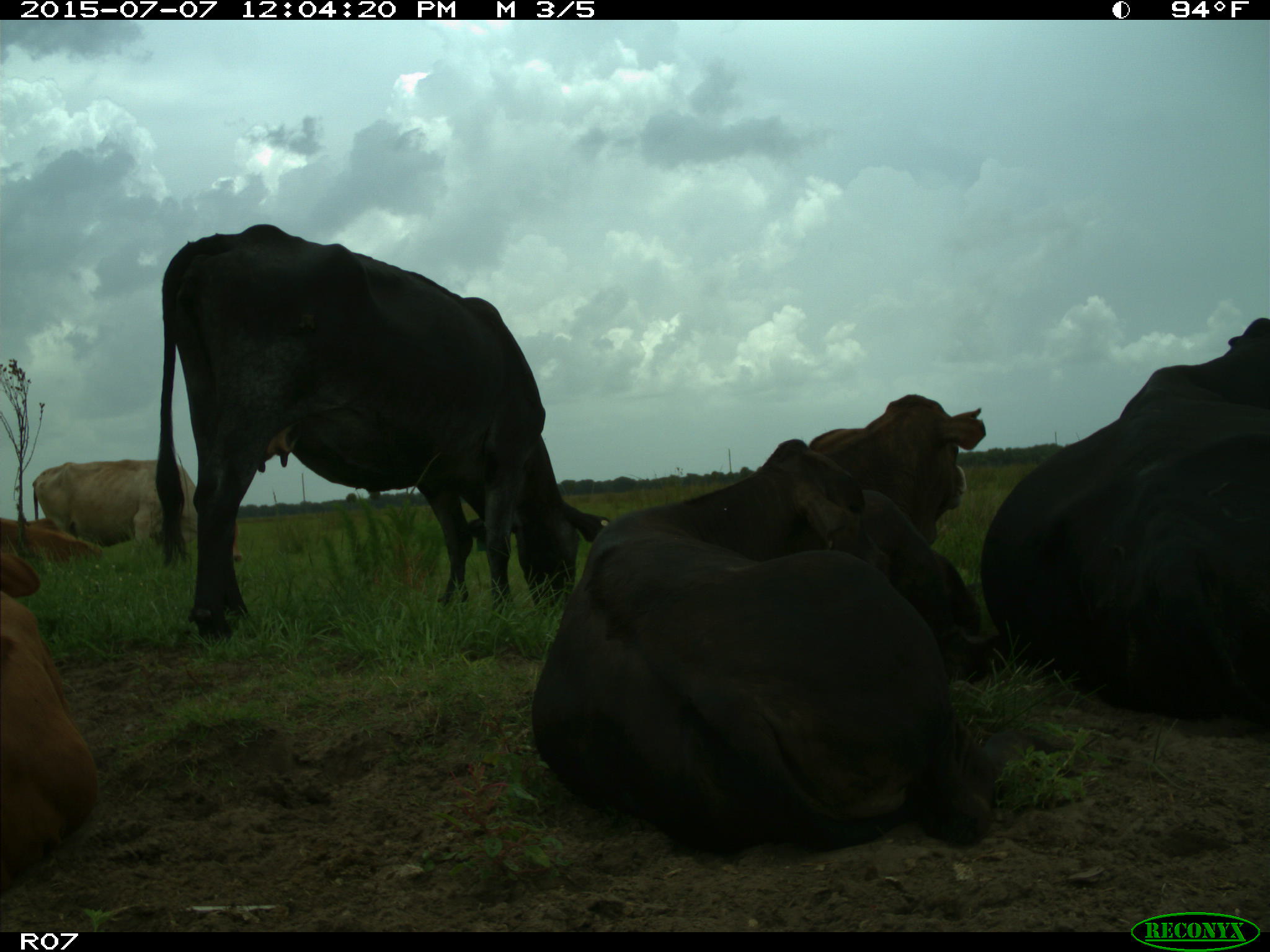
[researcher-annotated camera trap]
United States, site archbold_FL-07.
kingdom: Animalia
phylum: Chordata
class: Mammalia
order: Artiodactyla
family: Bovidae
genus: Bos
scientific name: Bos taurus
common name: domestic cow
Bos taurus (domestic cow).